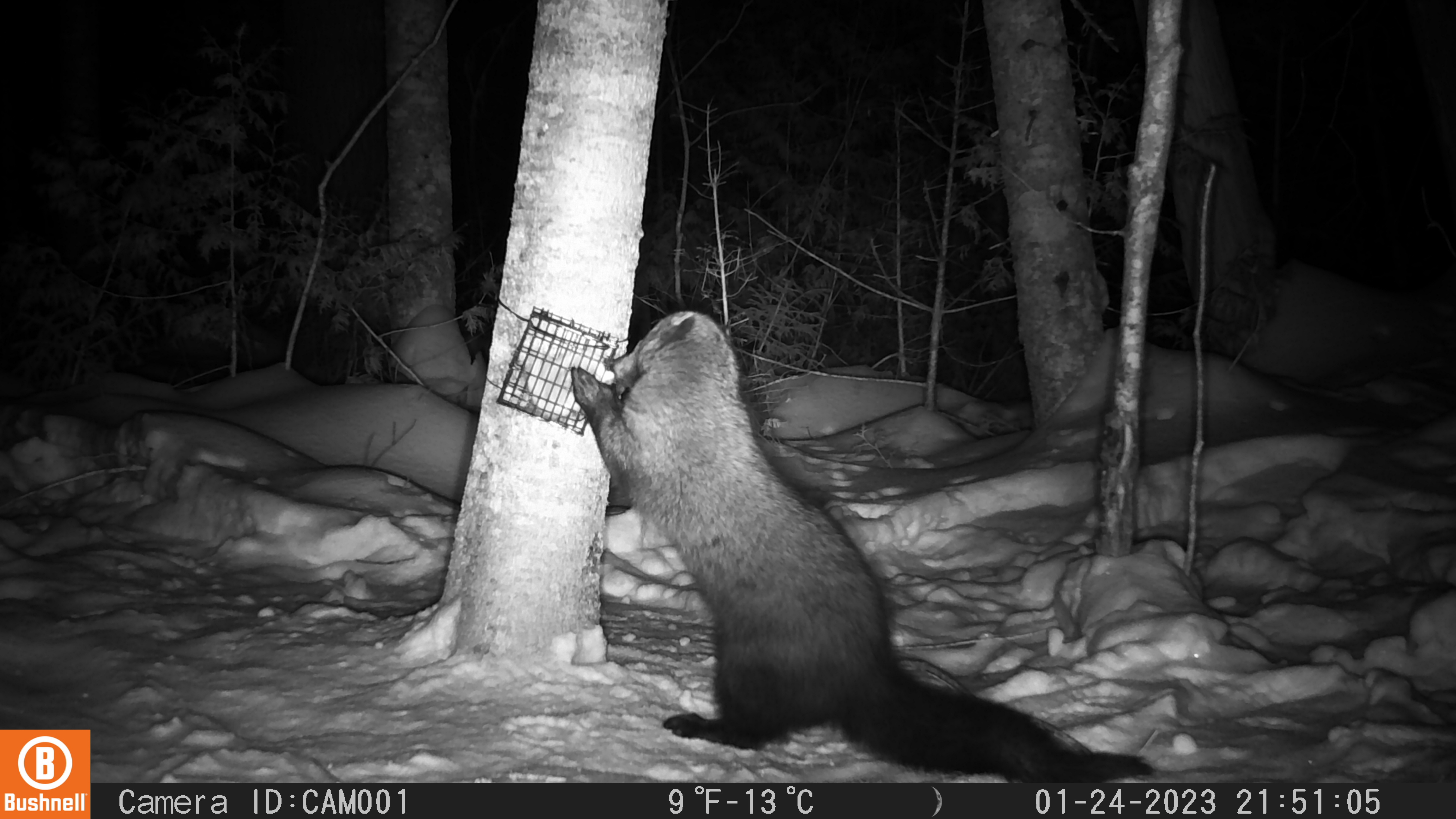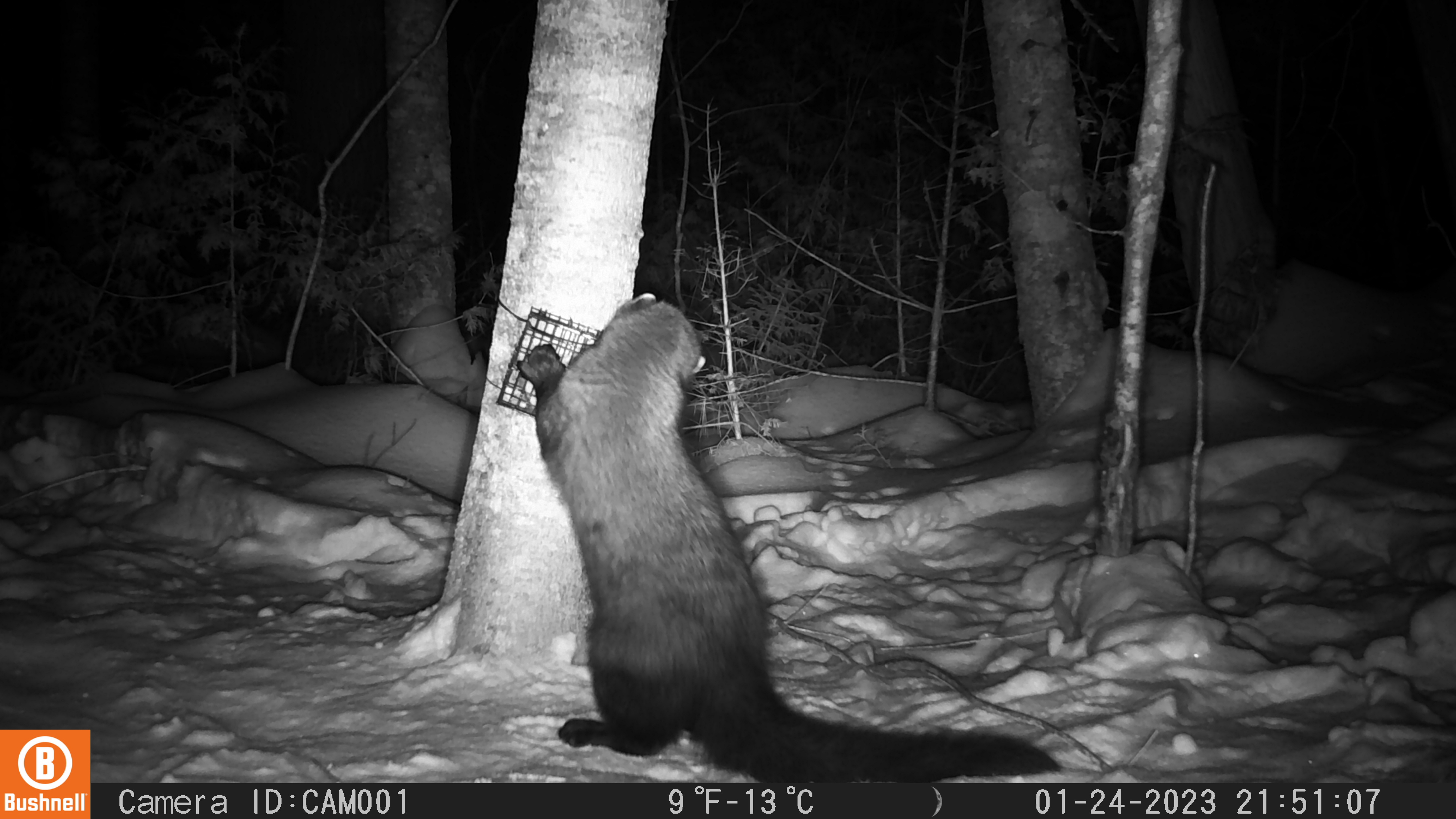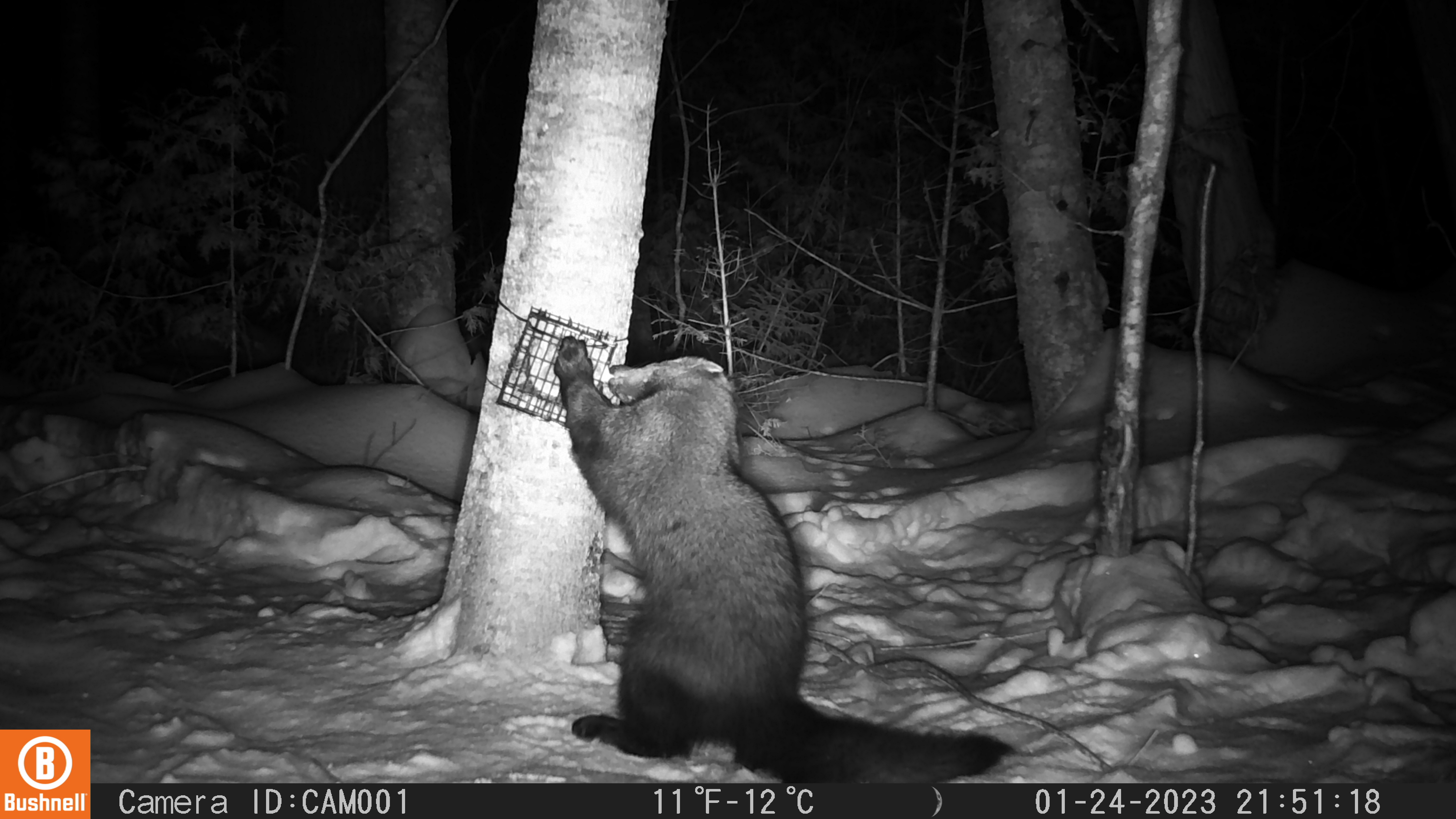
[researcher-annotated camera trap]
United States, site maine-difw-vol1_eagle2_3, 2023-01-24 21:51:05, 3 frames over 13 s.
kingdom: Animalia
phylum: Chordata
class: Mammalia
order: Carnivora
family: Mustelidae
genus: Pekania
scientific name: Pekania pennanti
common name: fisher